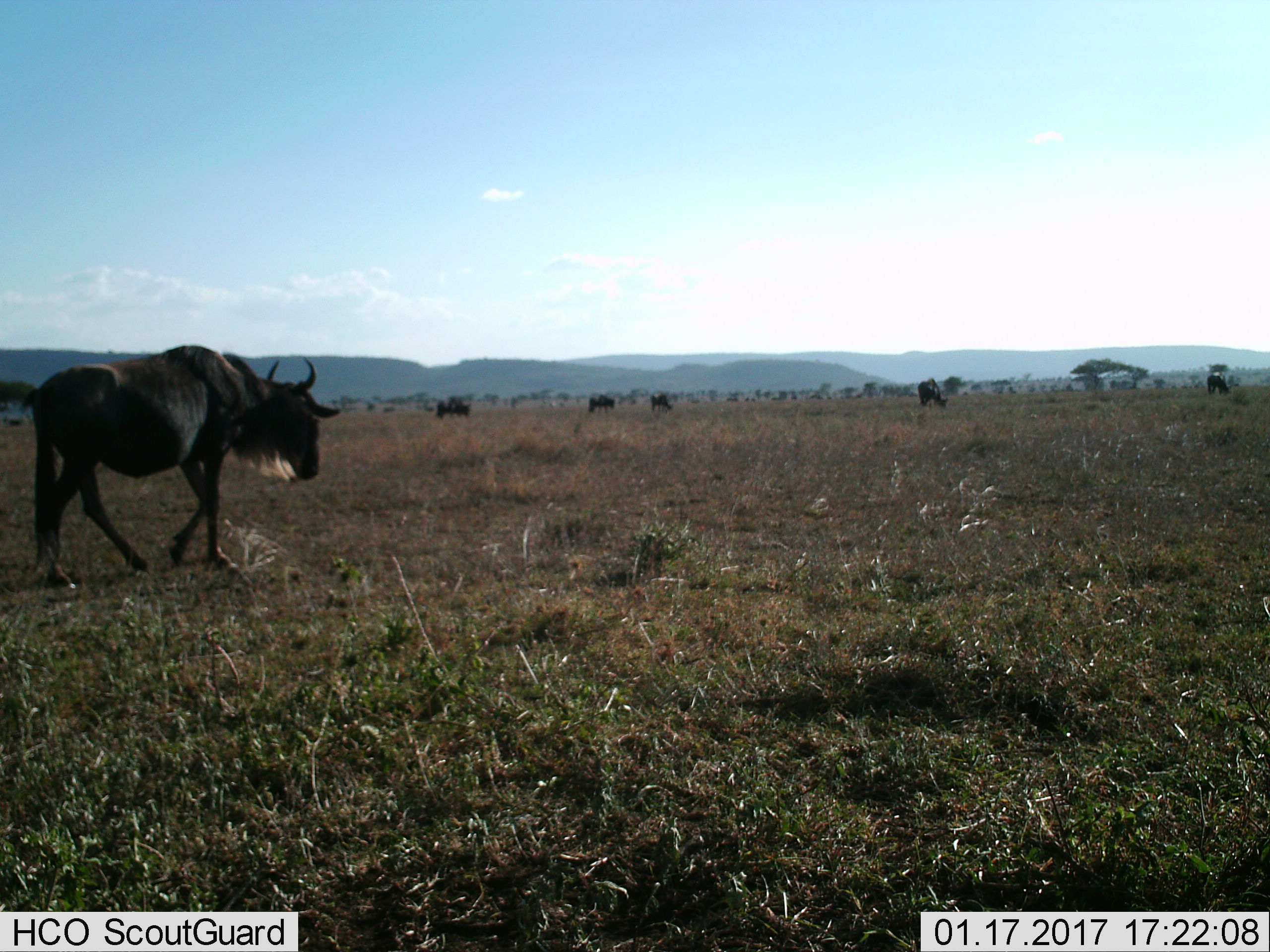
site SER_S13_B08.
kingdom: Animalia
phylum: Chordata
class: Mammalia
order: Artiodactyla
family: Bovidae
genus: Connochaetes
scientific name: Connochaetes taurinus taurinus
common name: blue wildebeest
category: wildebeestblue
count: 6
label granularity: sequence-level